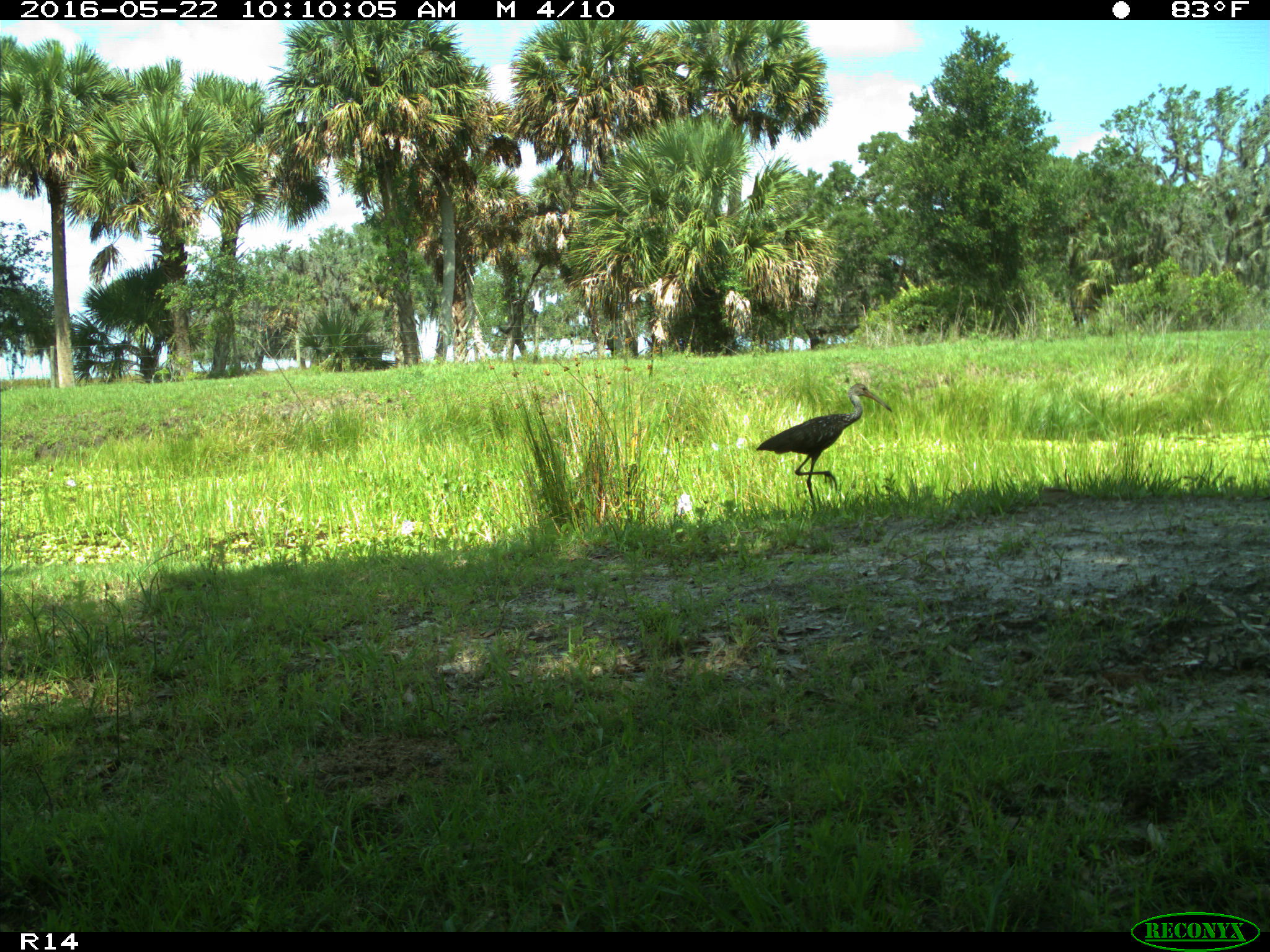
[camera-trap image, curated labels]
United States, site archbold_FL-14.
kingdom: Animalia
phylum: Chordata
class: Aves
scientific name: Aves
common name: birds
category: unidentified bird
Unidentified bird (birds) (Aves).